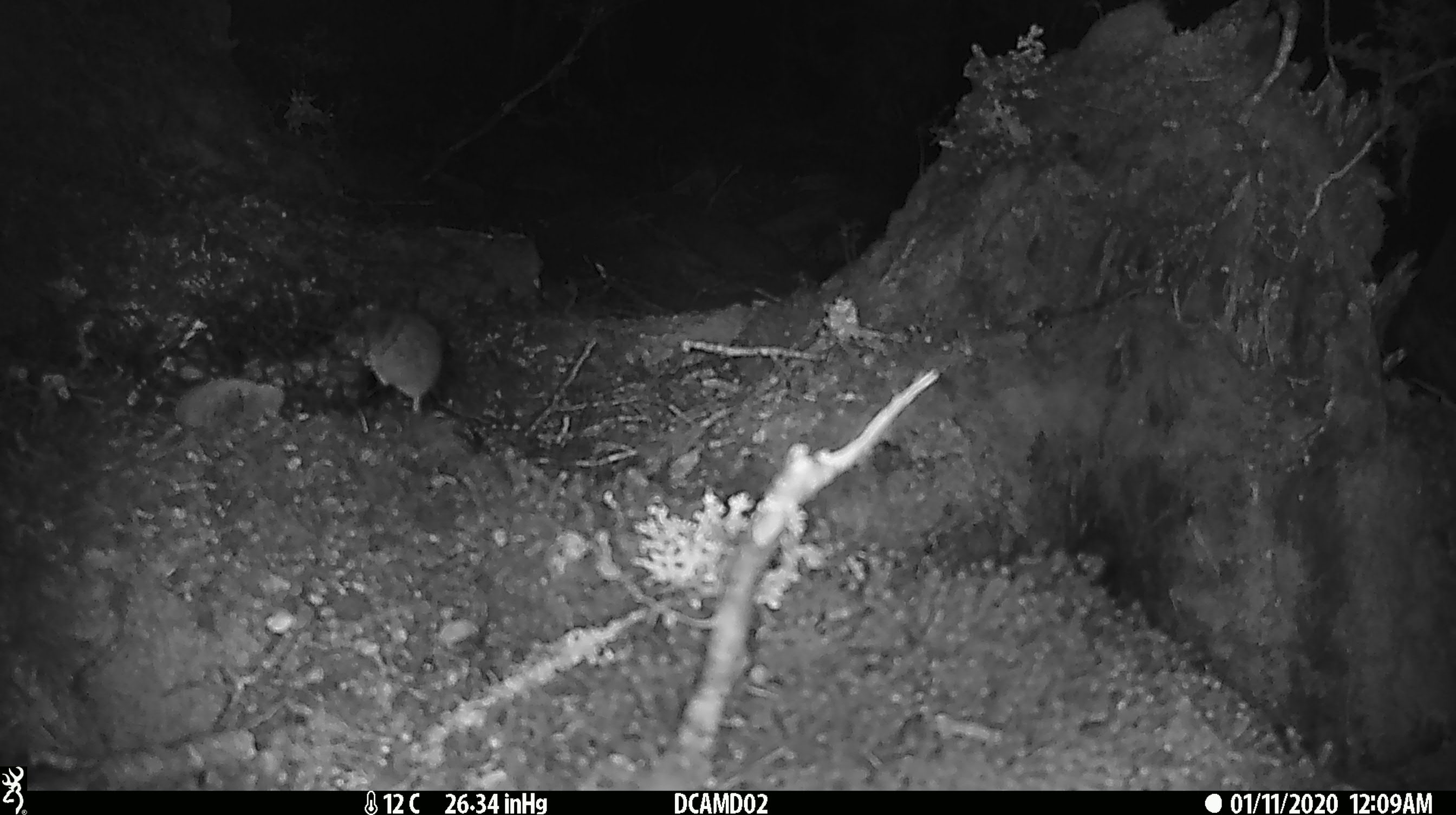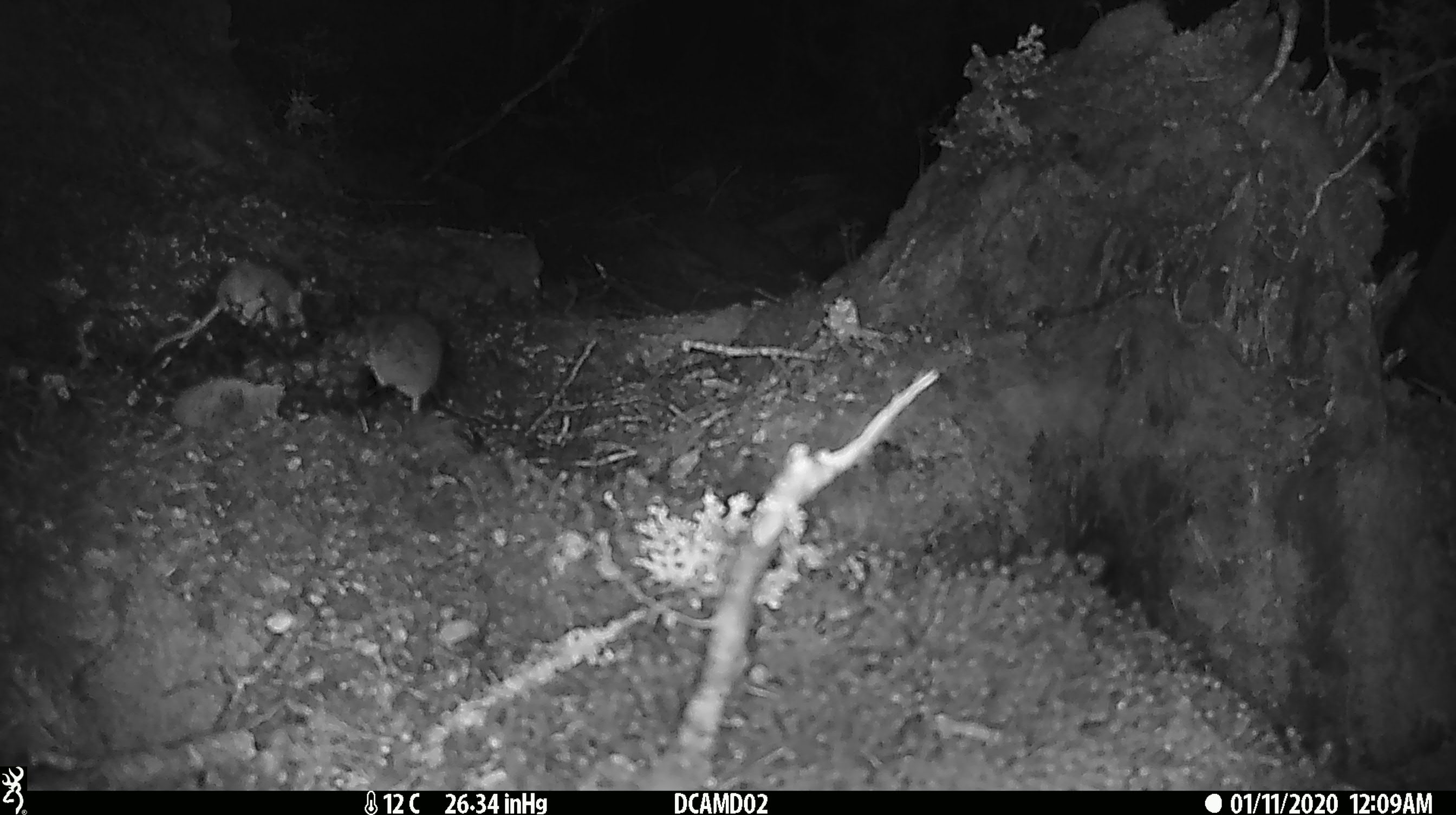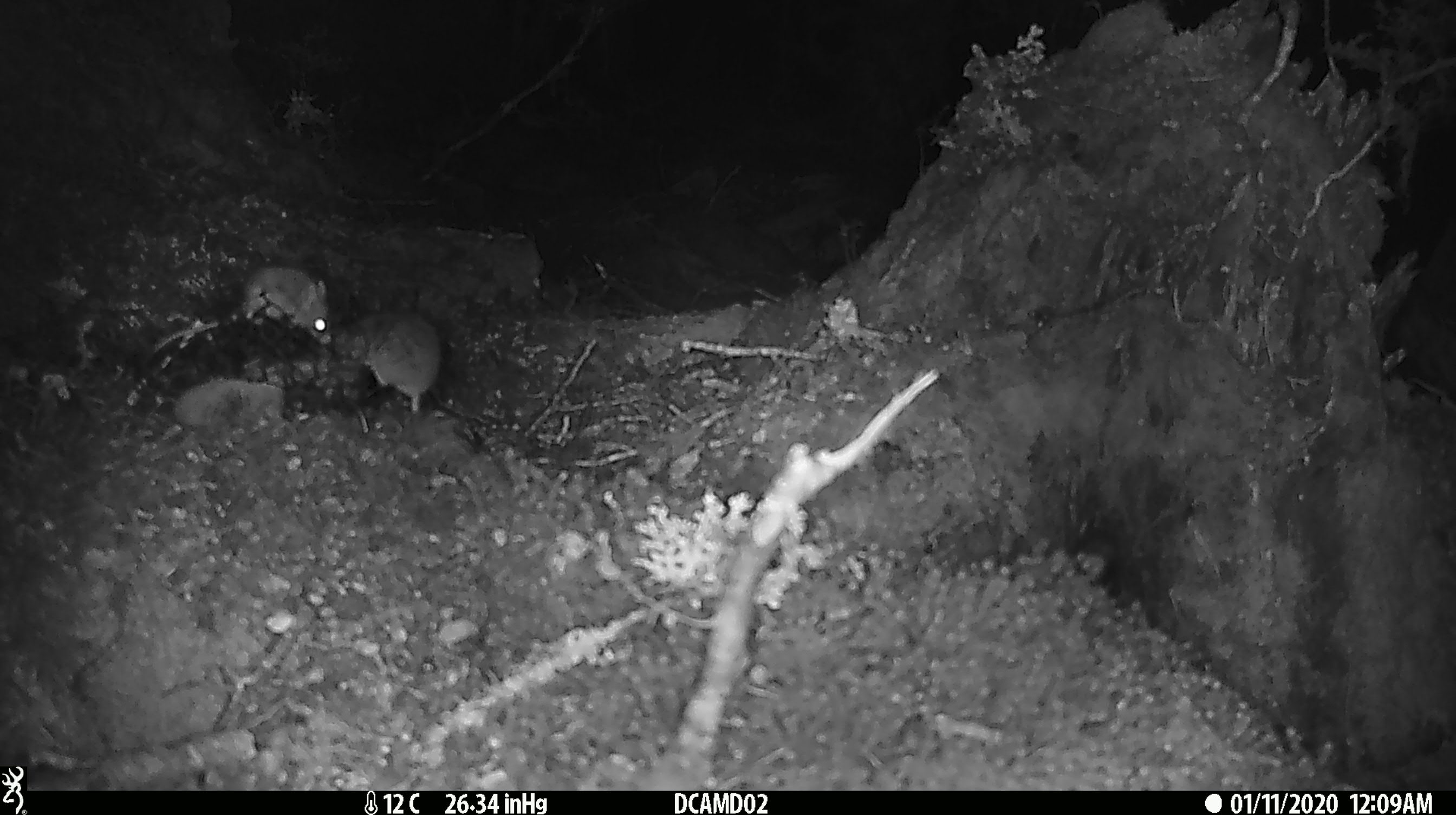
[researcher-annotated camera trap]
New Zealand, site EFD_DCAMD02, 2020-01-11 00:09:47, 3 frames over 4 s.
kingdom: Animalia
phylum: Chordata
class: Mammalia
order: Rodentia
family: Muridae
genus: Mus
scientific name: Mus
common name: mouse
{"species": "mouse (Mus)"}